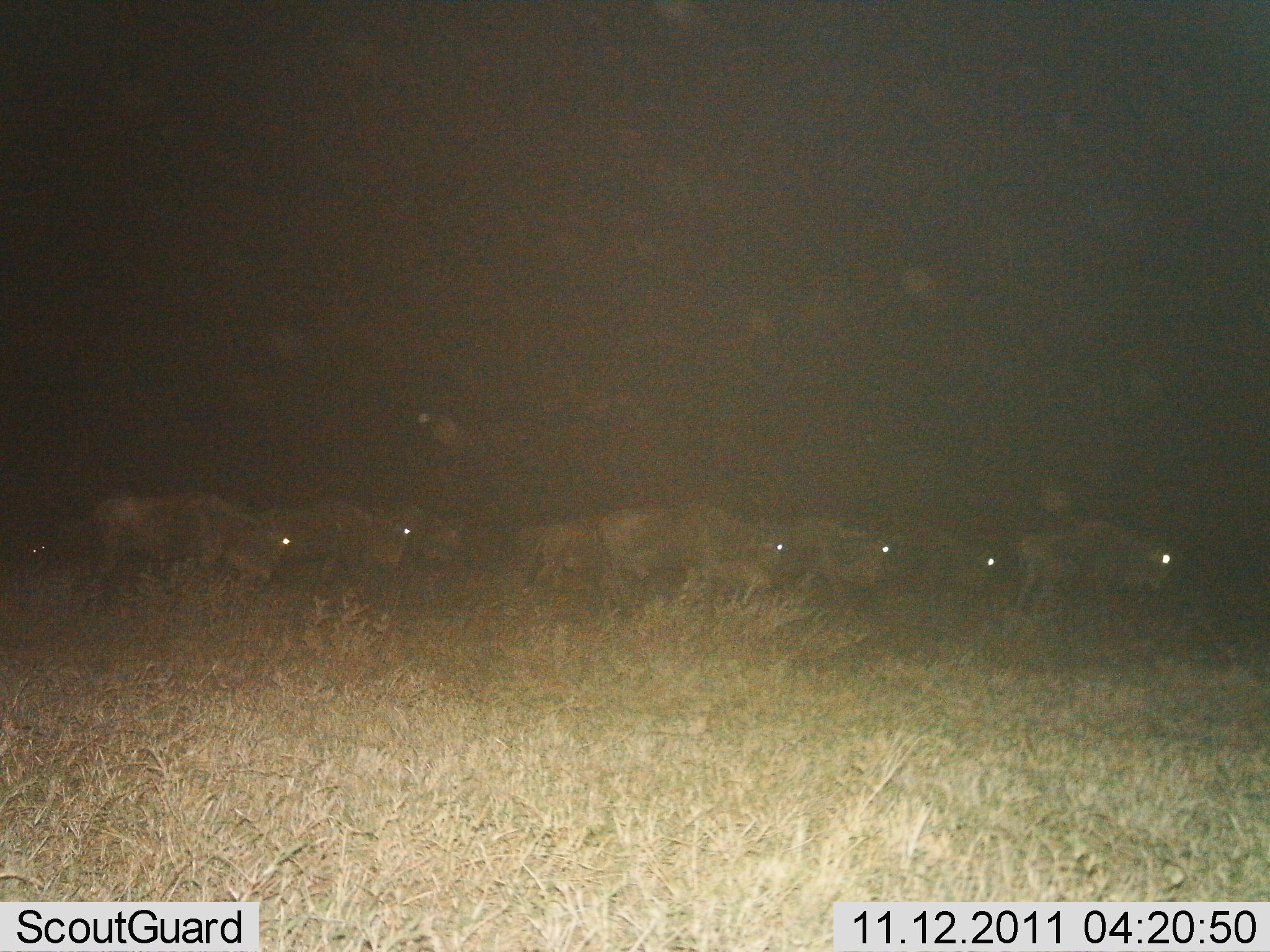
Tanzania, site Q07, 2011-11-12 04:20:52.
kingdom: Animalia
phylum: Chordata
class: Mammalia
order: Artiodactyla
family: Bovidae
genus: Connochaetes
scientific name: Connochaetes taurinus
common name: blue wildebeest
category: wildebeest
Wildebeest (blue wildebeest) (Connochaetes taurinus), count 8. Behavior (volunteer vote fractions): standing 15%, resting 0%, moving 85%, interacting 0%. Young present (vote fraction): 0%. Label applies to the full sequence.